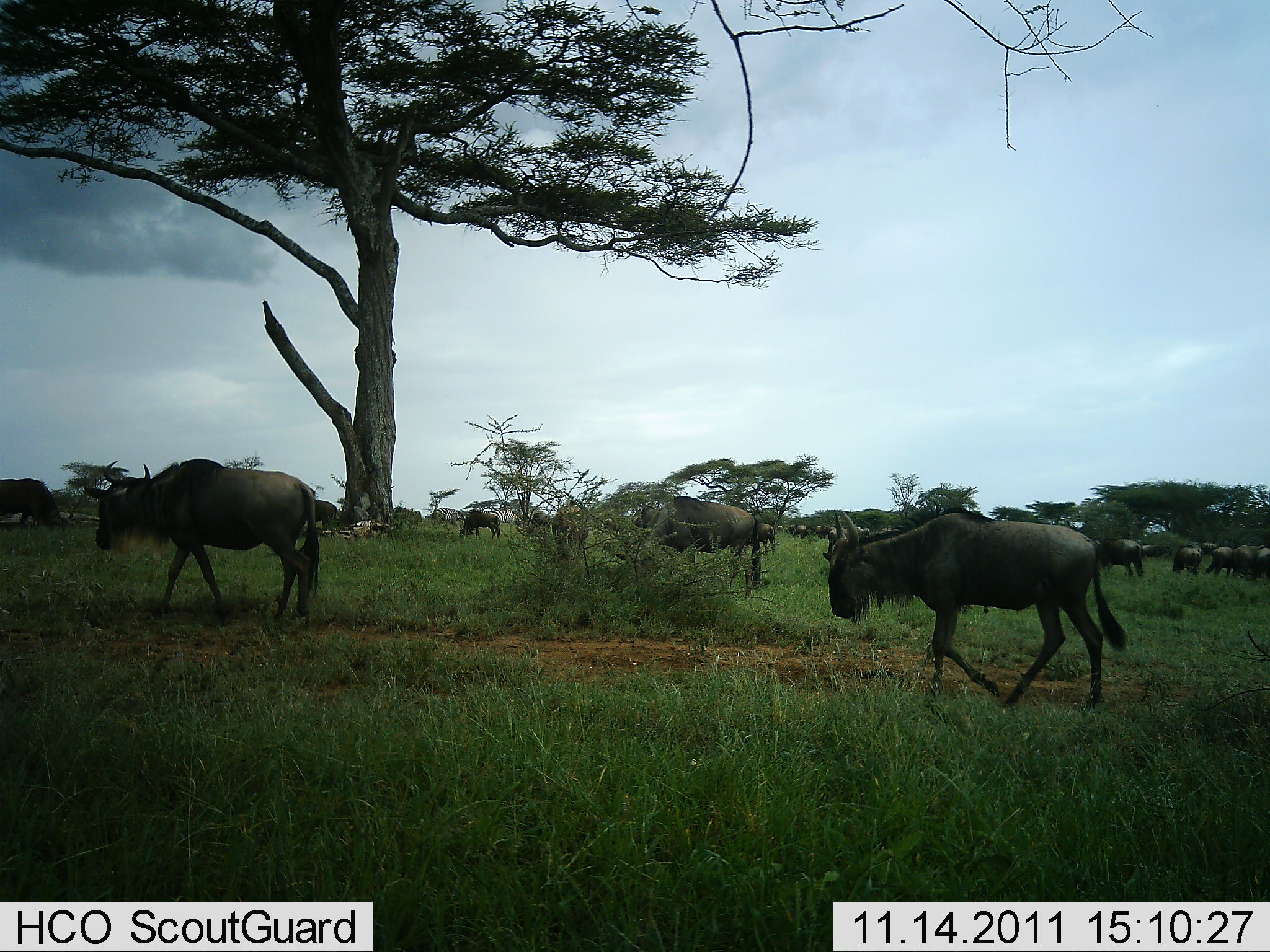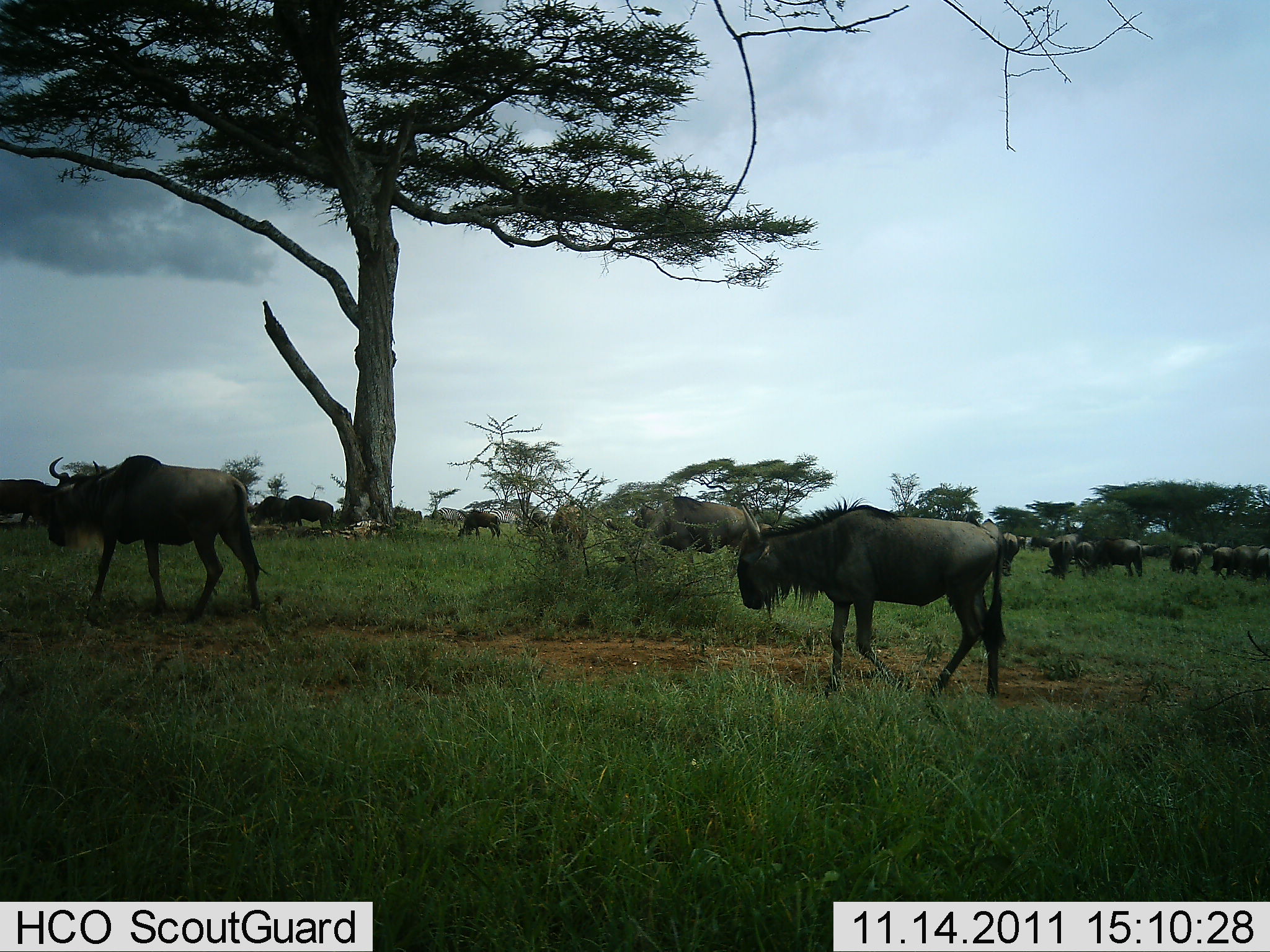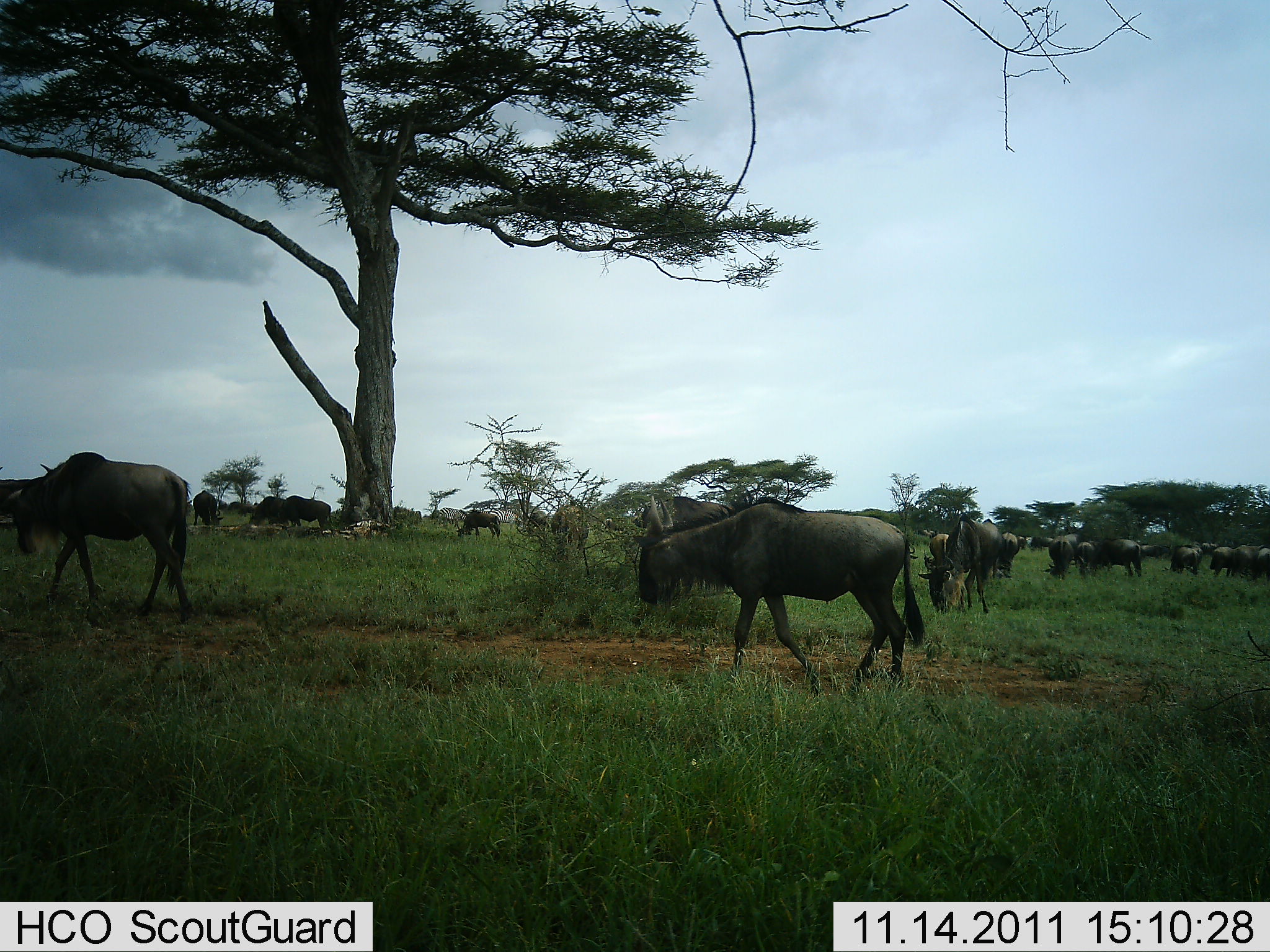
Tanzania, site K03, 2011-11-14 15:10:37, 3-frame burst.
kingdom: Animalia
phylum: Chordata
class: Mammalia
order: Artiodactyla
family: Bovidae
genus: Connochaetes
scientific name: Connochaetes taurinus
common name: blue wildebeest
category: wildebeest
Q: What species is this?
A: Wildebeest (blue wildebeest) (Connochaetes taurinus).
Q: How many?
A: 11-50.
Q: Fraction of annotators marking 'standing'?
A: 36%.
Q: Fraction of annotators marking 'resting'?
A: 0%.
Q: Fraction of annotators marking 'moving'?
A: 93%.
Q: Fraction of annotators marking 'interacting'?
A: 0%.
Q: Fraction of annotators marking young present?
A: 0%.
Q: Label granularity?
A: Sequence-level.